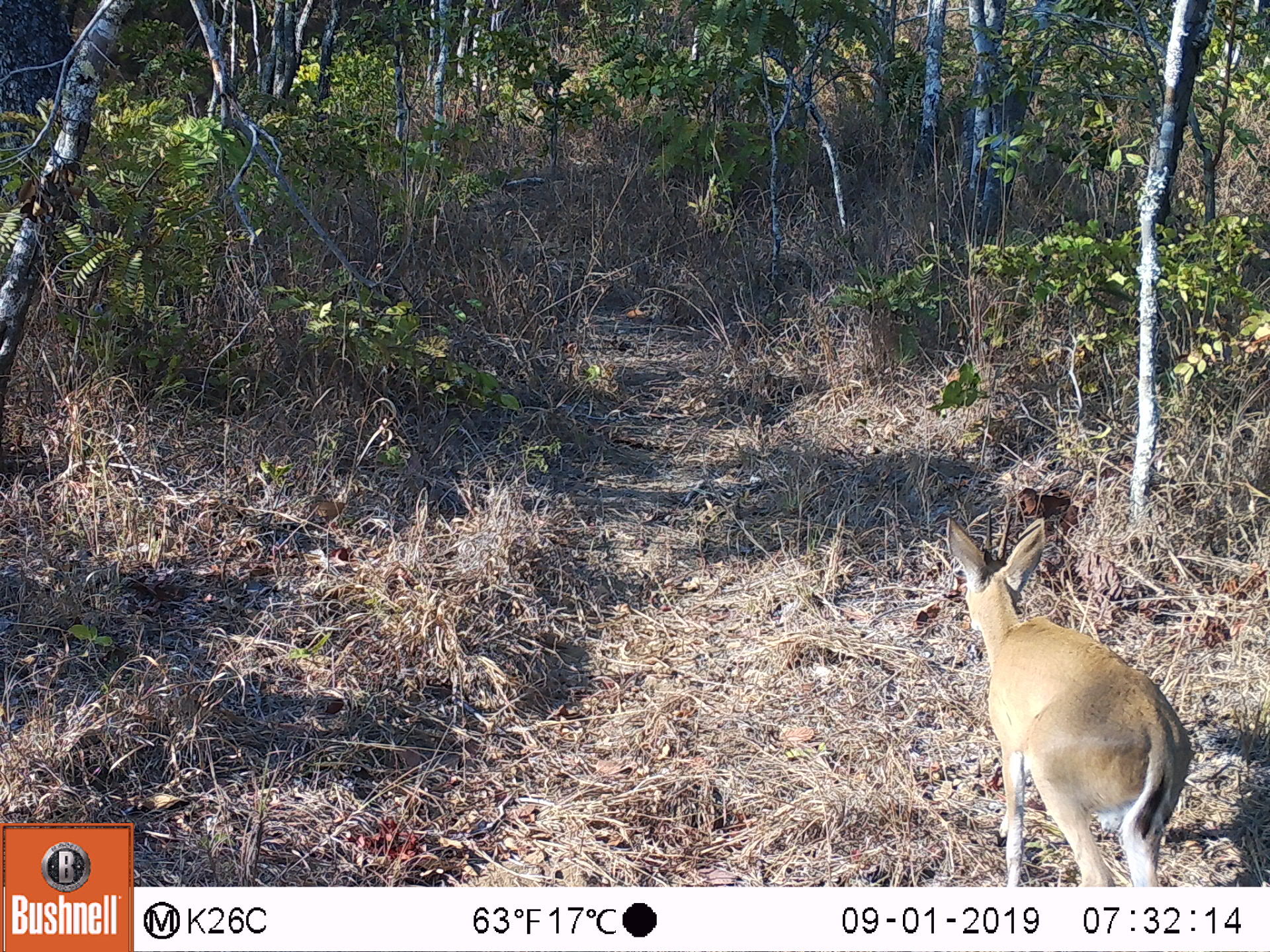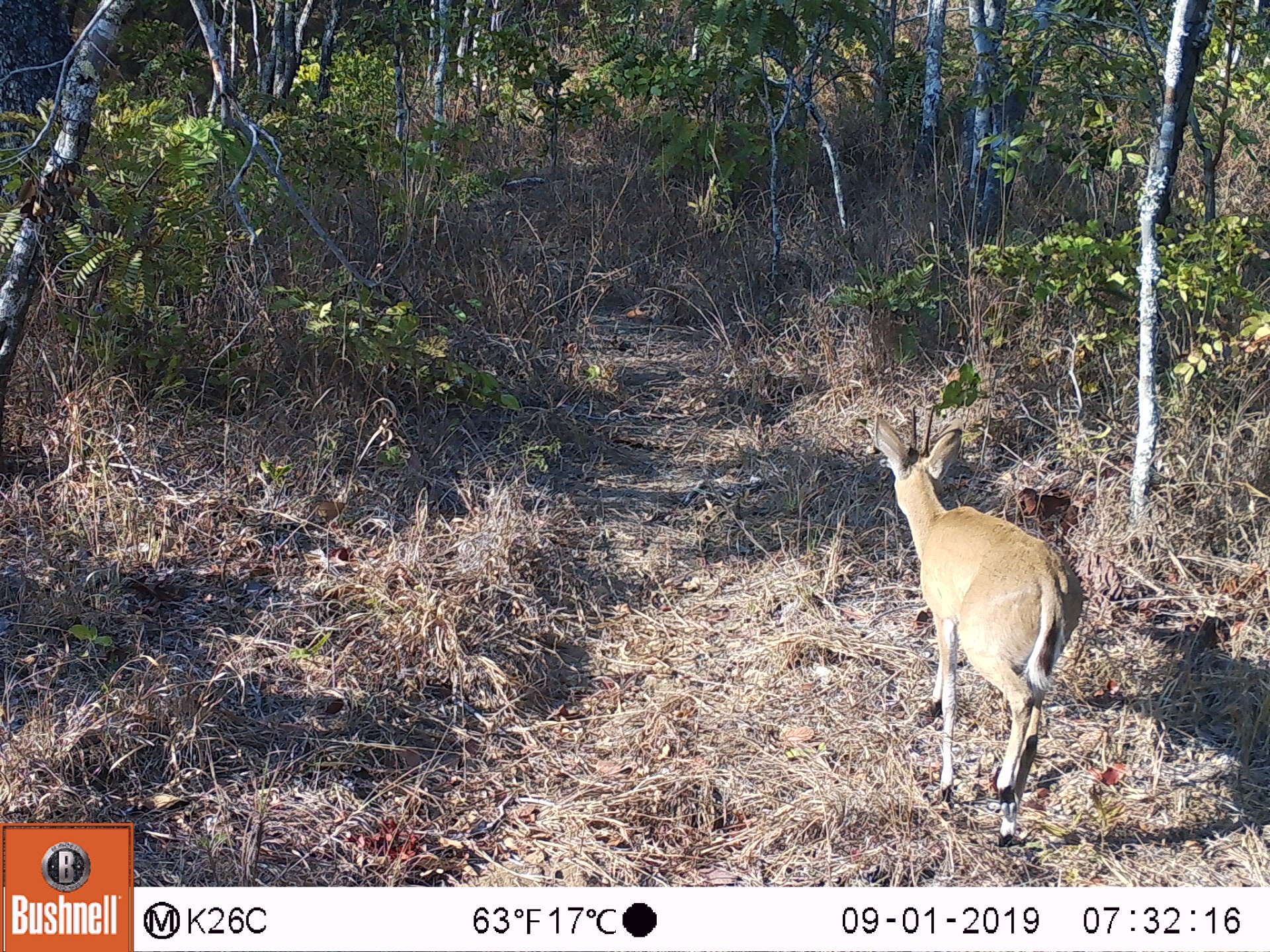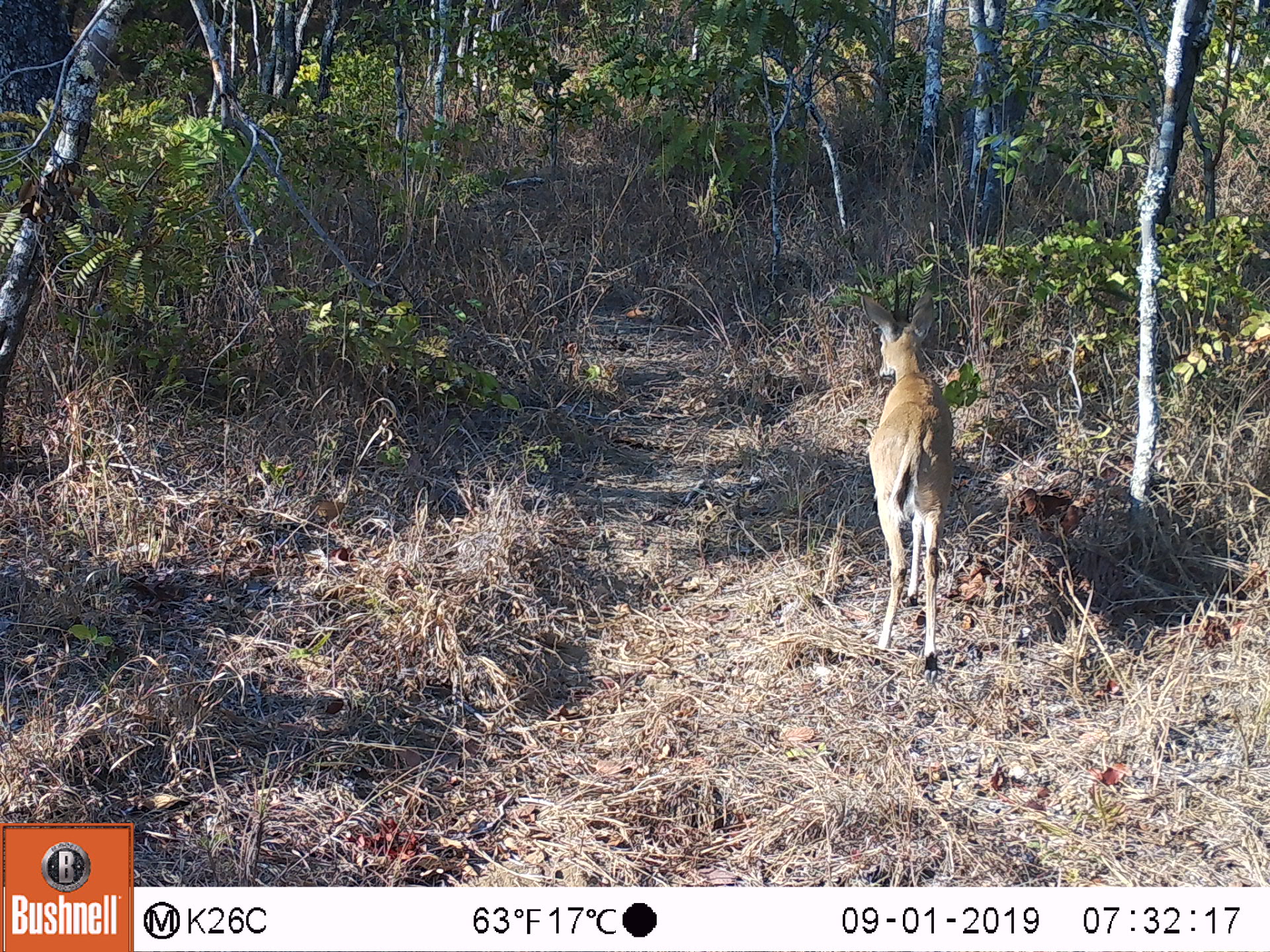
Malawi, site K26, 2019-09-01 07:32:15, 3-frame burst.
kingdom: Animalia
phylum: Chordata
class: Mammalia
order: Artiodactyla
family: Bovidae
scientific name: Antilopinae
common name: small antelope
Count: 1.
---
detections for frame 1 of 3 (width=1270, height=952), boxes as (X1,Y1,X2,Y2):
small antelope: (943,515,1189,880)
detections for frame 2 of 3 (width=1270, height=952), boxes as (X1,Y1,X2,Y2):
small antelope: (861,413,1082,849)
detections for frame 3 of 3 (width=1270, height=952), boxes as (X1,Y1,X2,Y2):
small antelope: (857,285,955,673)